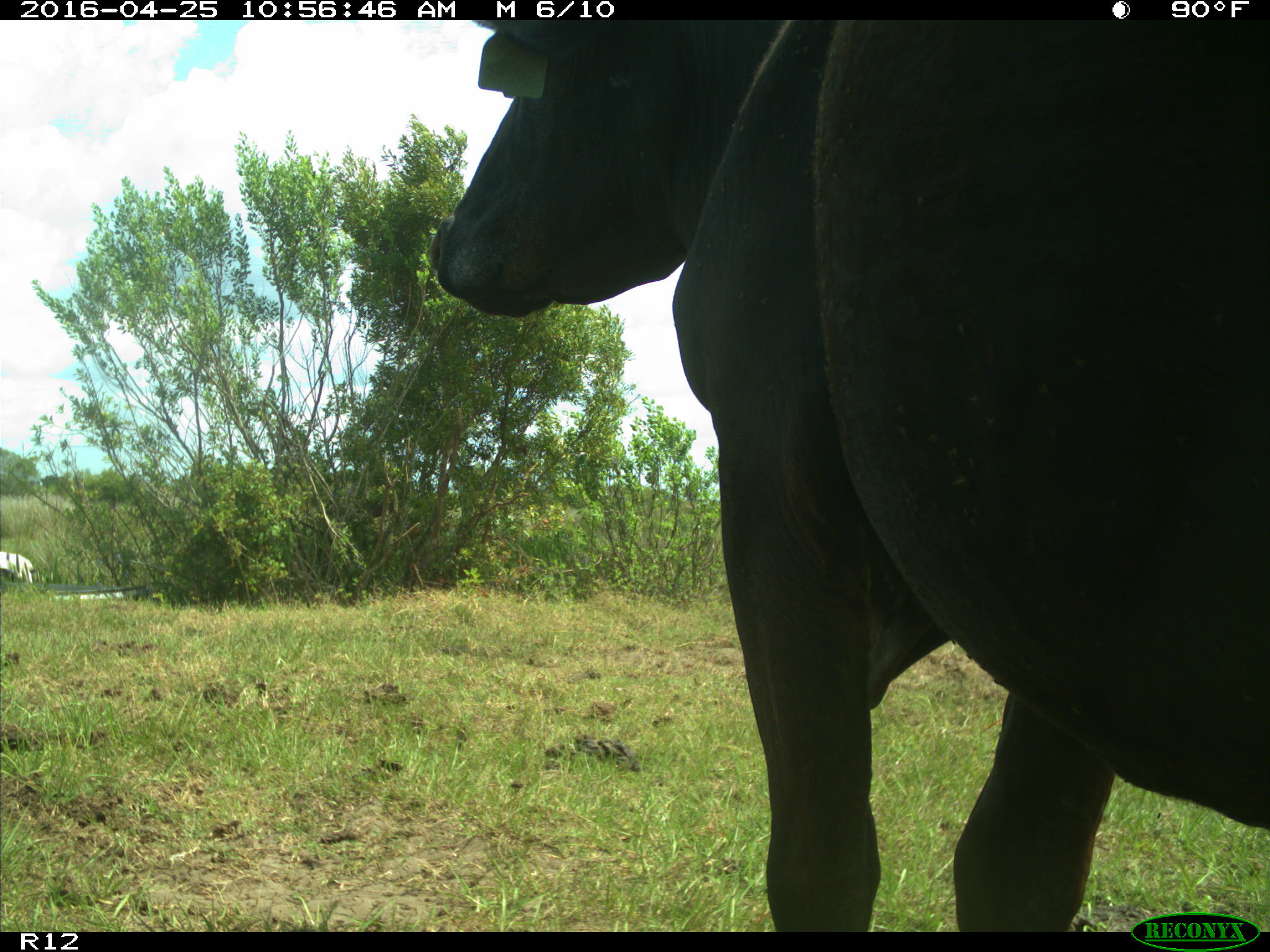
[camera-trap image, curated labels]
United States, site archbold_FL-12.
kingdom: Animalia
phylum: Chordata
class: Mammalia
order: Artiodactyla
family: Bovidae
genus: Bos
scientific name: Bos taurus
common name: domestic cow